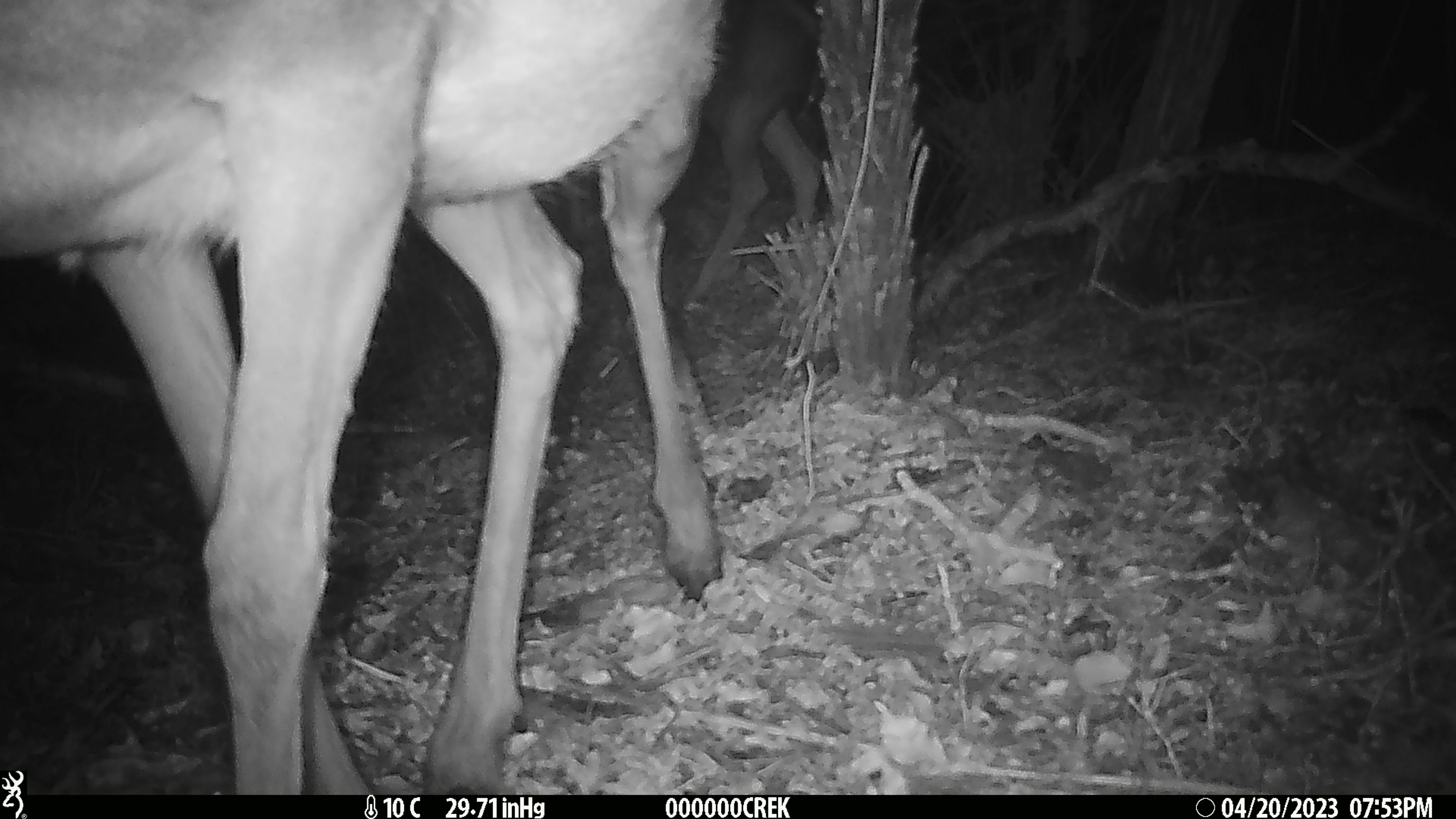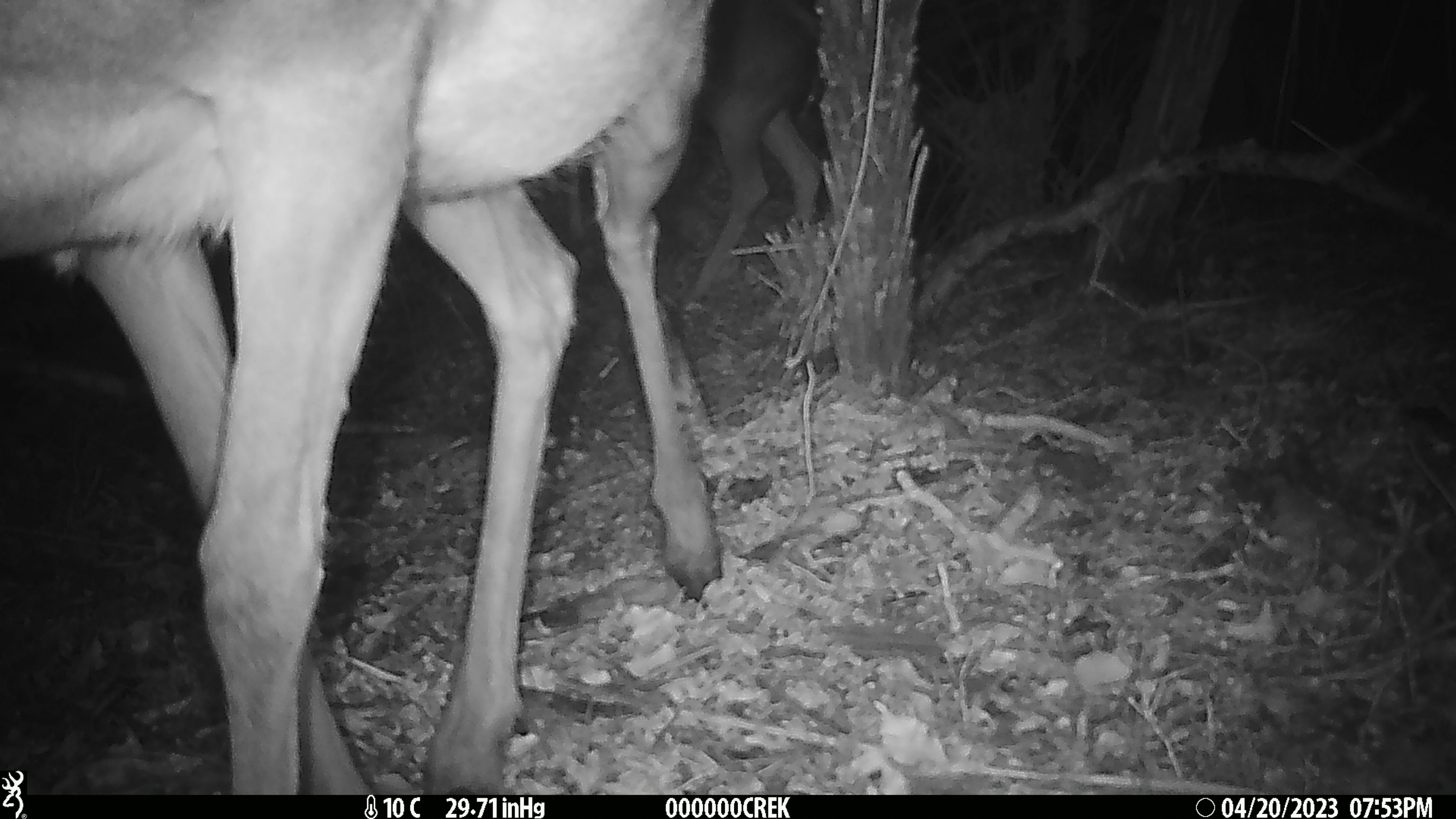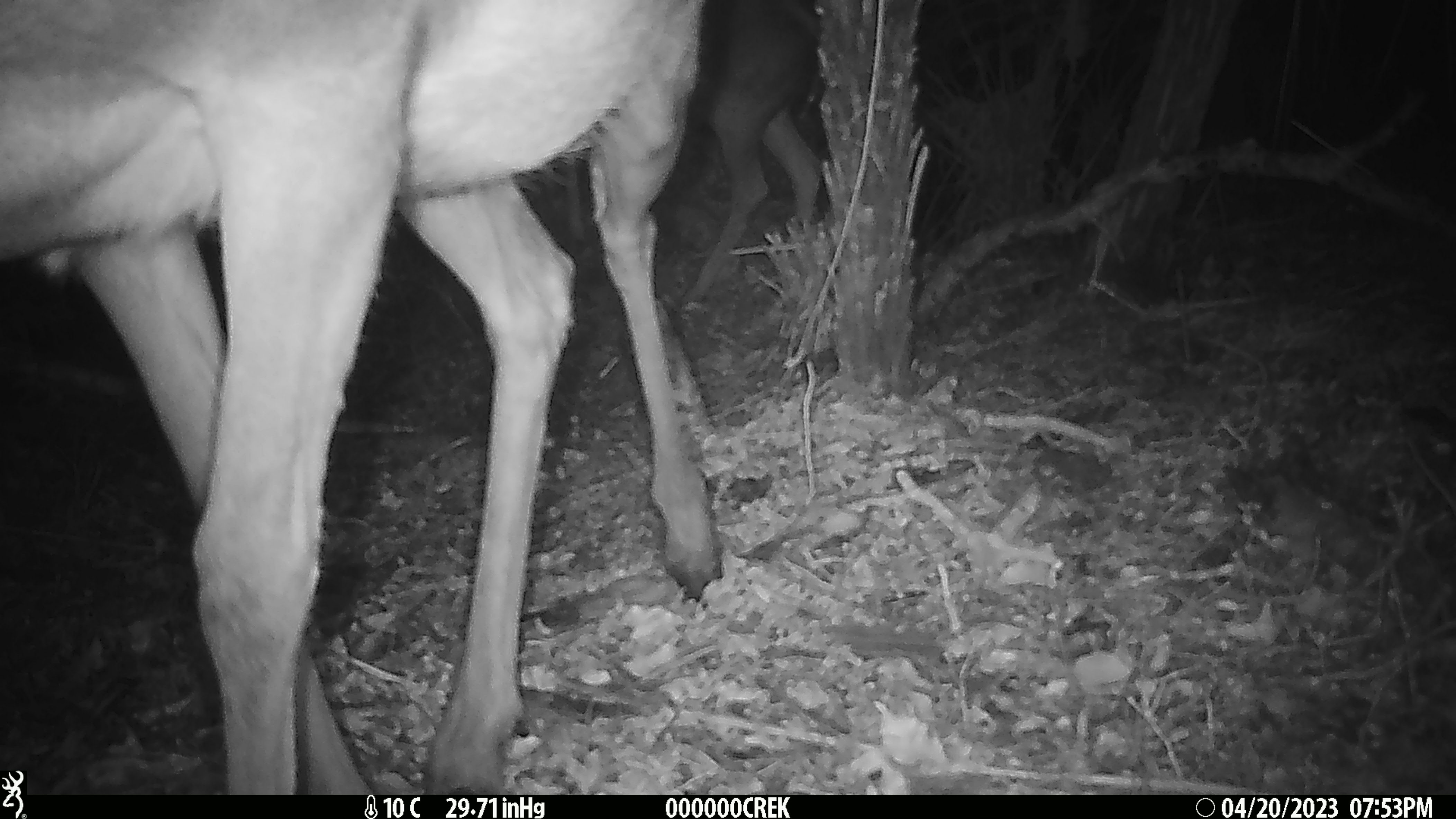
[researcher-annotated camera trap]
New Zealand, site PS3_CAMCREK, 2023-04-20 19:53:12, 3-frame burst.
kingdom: Animalia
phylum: Chordata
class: Mammalia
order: Artiodactyla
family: Cervidae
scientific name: Cervidae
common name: deer